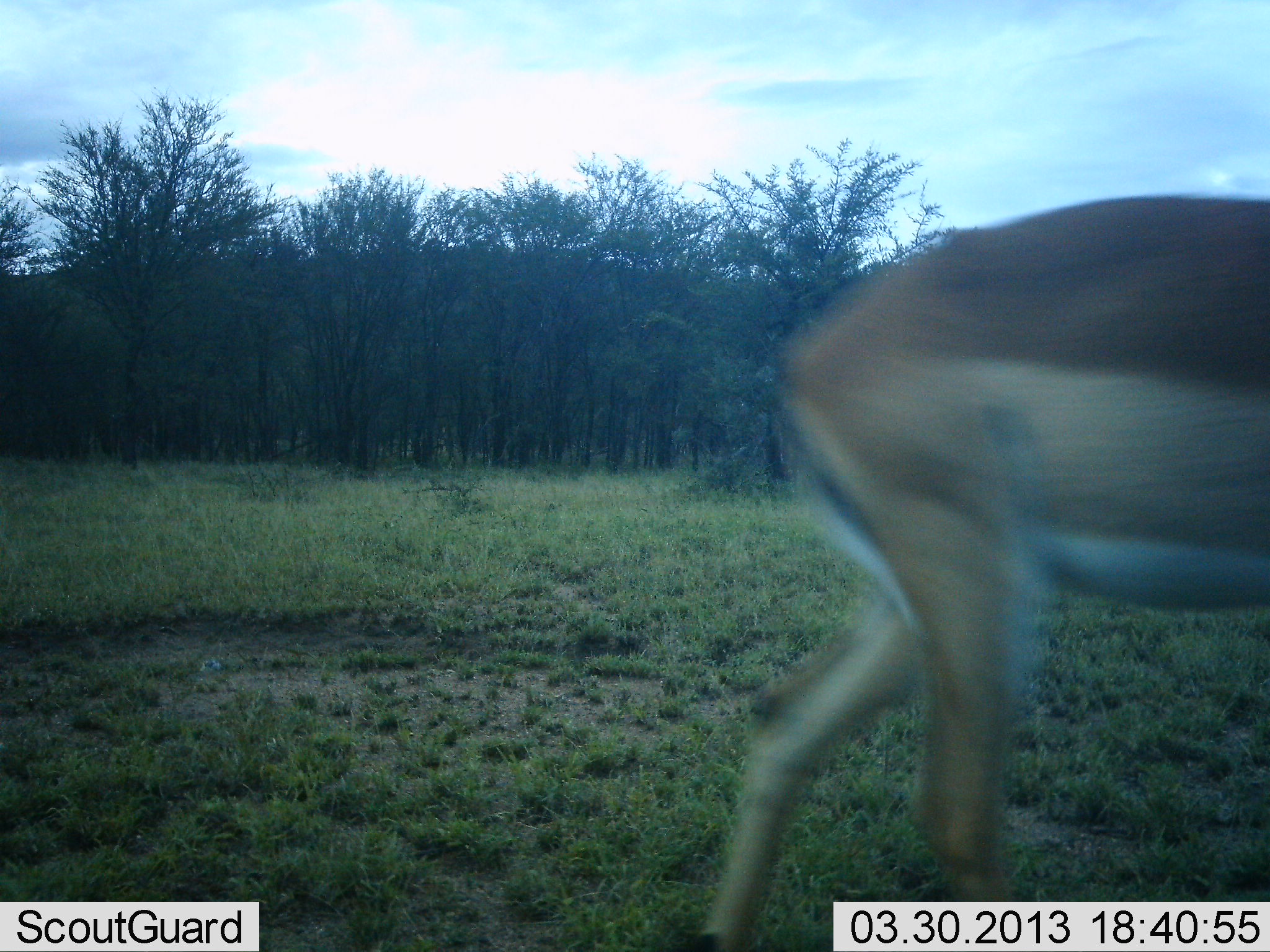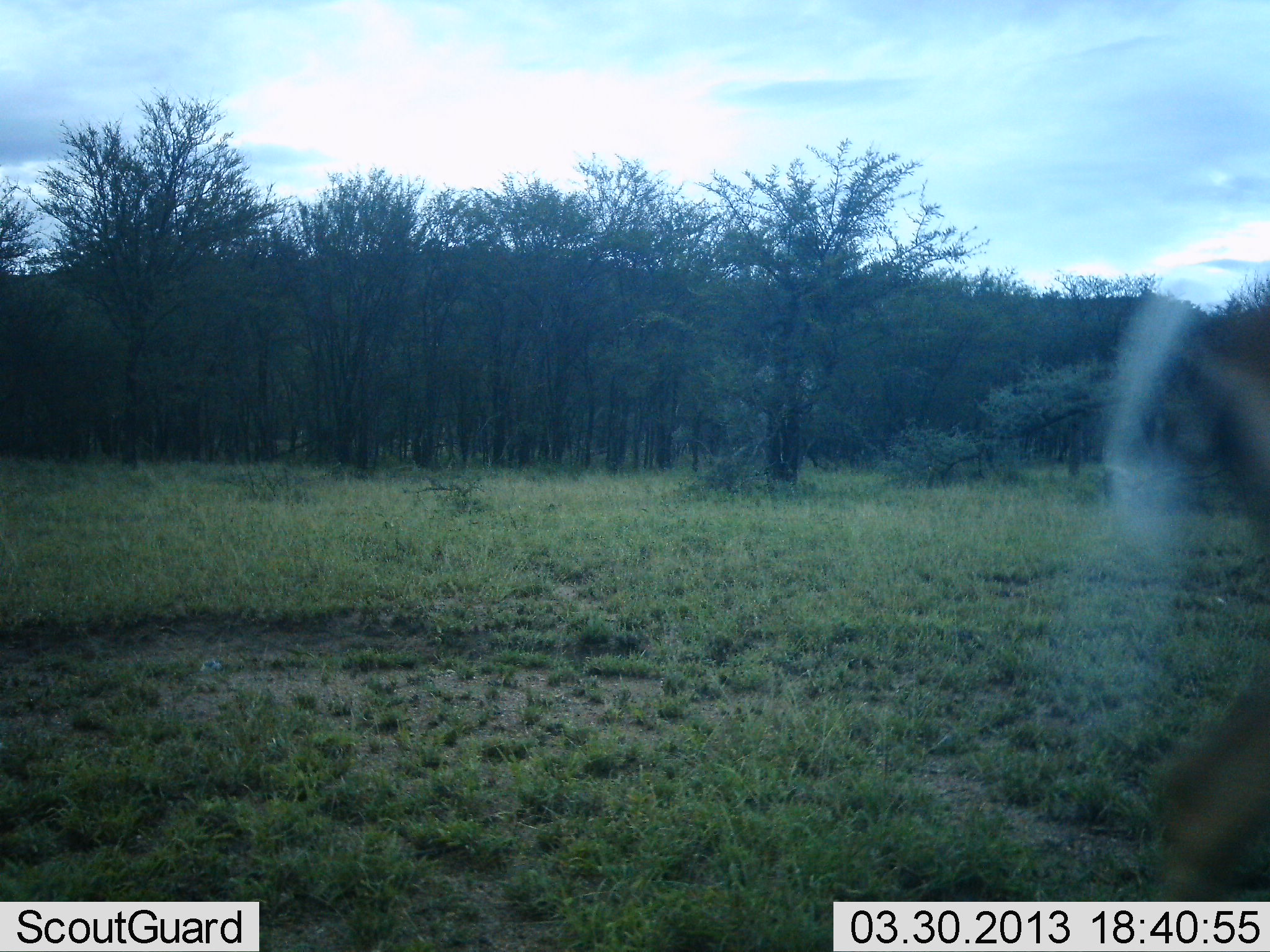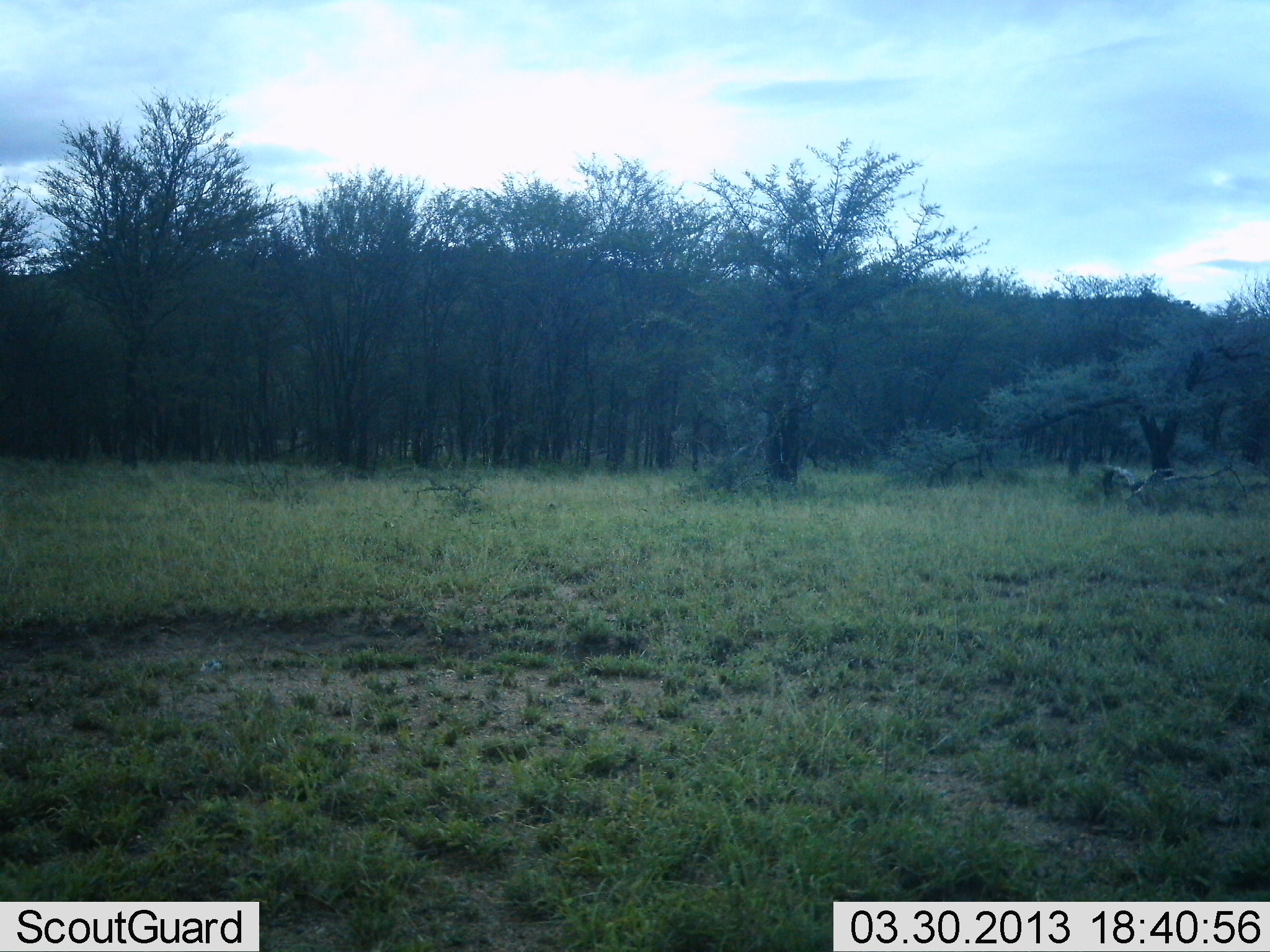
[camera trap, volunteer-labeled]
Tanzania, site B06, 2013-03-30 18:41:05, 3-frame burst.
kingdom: Animalia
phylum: Chordata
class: Mammalia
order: Artiodactyla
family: Bovidae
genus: Aepyceros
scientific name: Aepyceros melampus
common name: impala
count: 1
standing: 0%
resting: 0%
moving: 100%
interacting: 0%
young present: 0%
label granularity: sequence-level